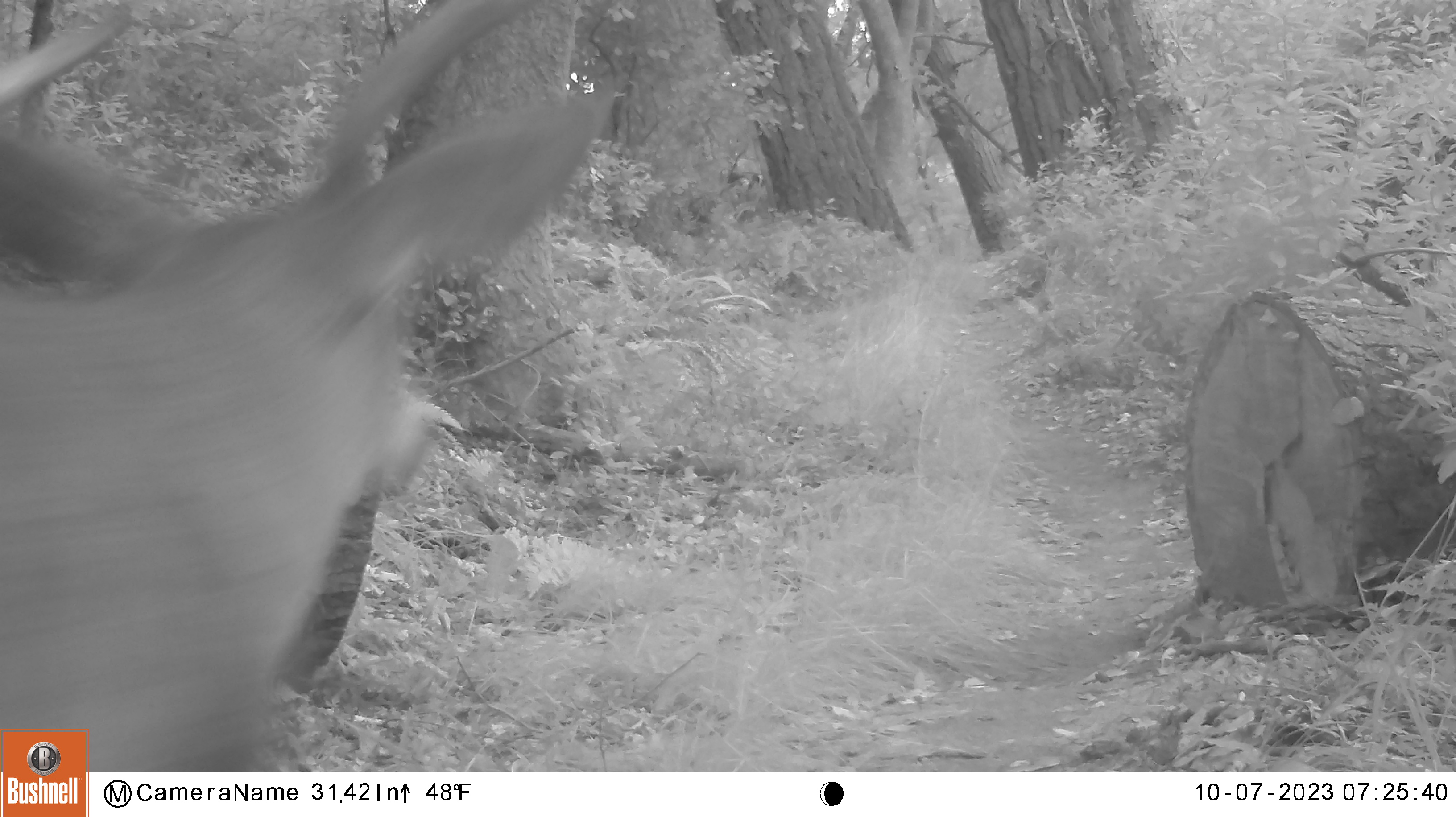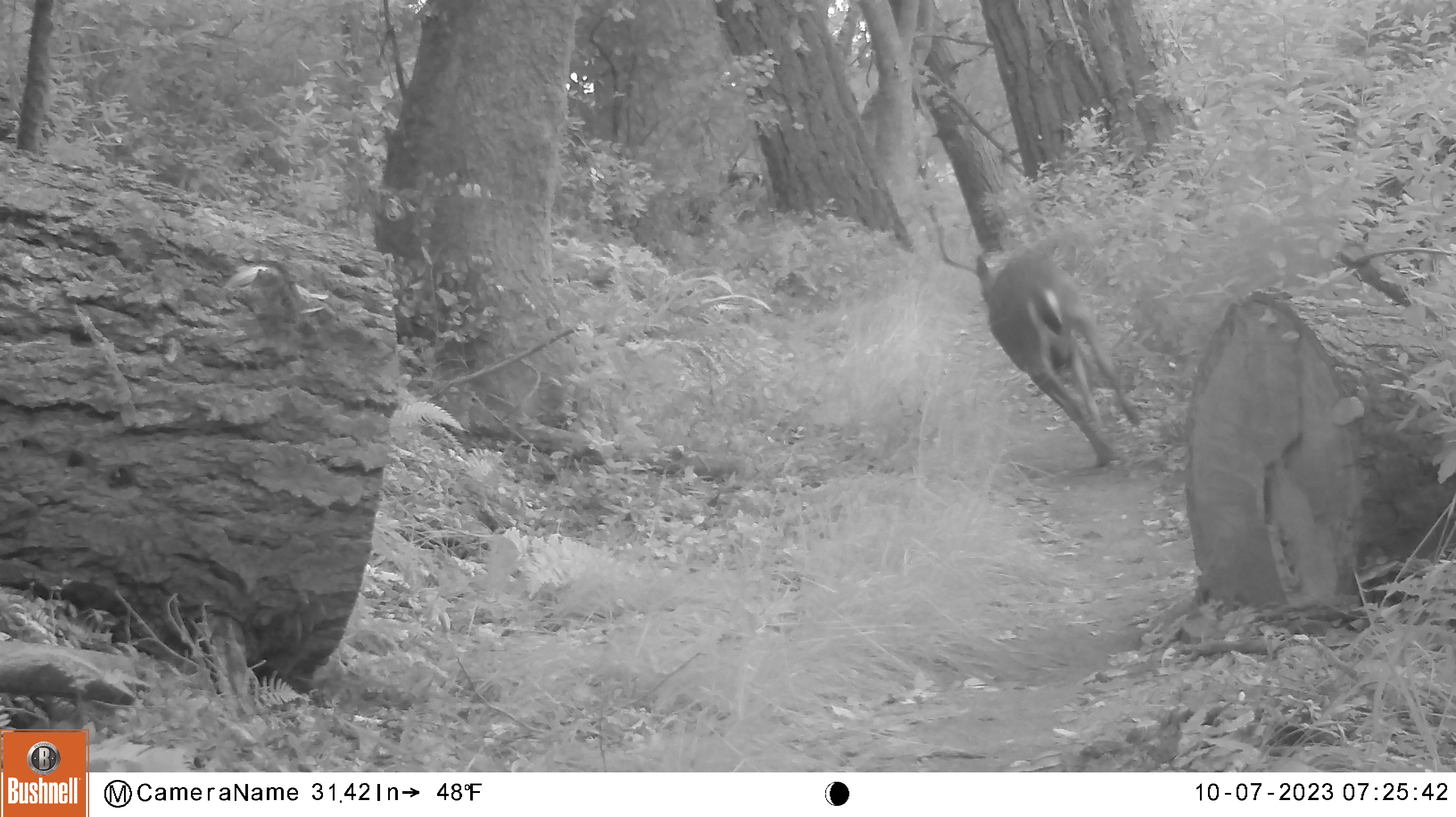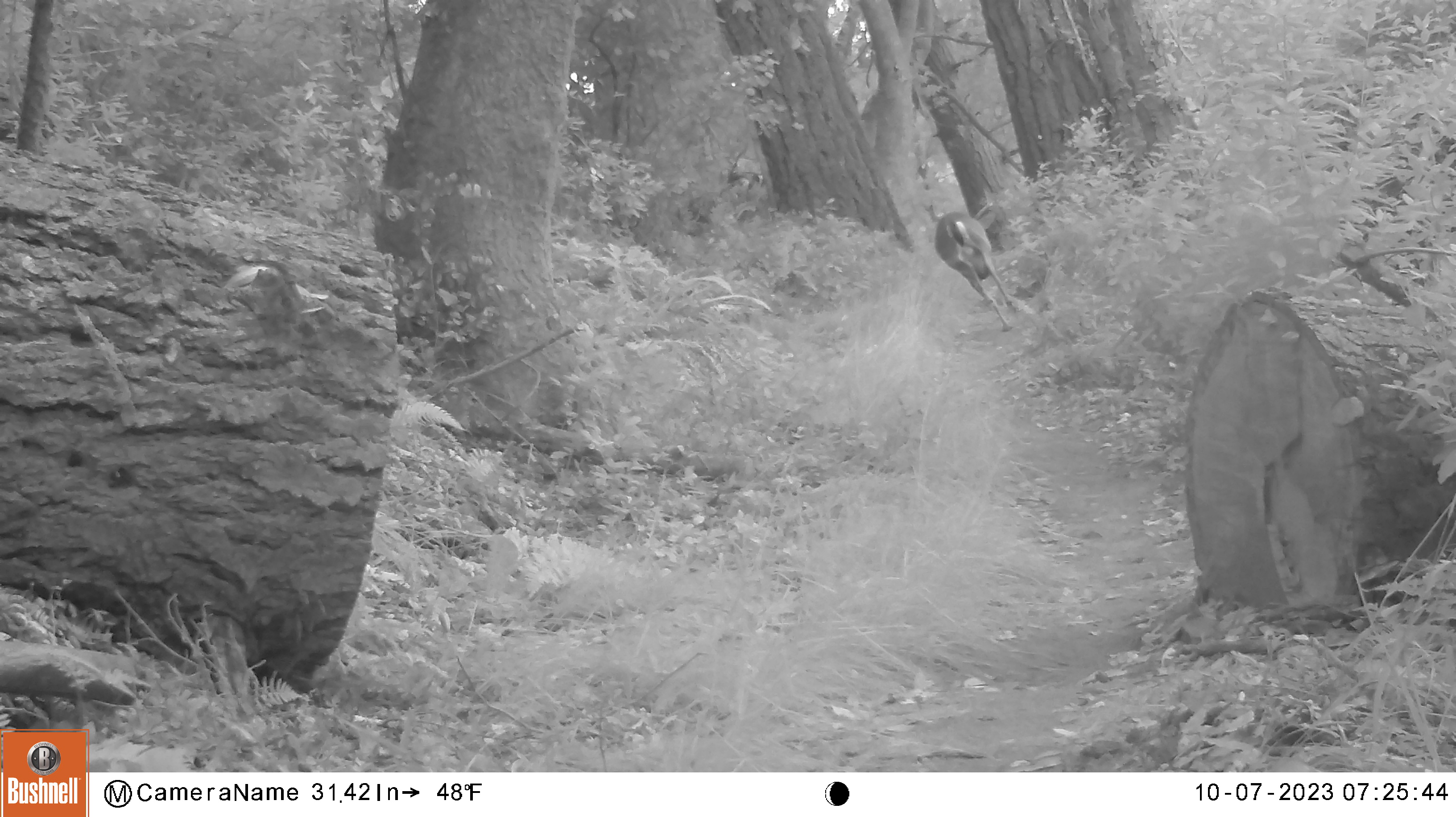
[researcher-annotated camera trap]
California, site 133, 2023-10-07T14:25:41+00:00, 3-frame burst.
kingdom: Animalia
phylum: Chordata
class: Mammalia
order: Artiodactyla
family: Cervidae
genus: Odocoileus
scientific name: Odocoileus hemionus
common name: mule deer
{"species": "mule deer (Odocoileus hemionus)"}